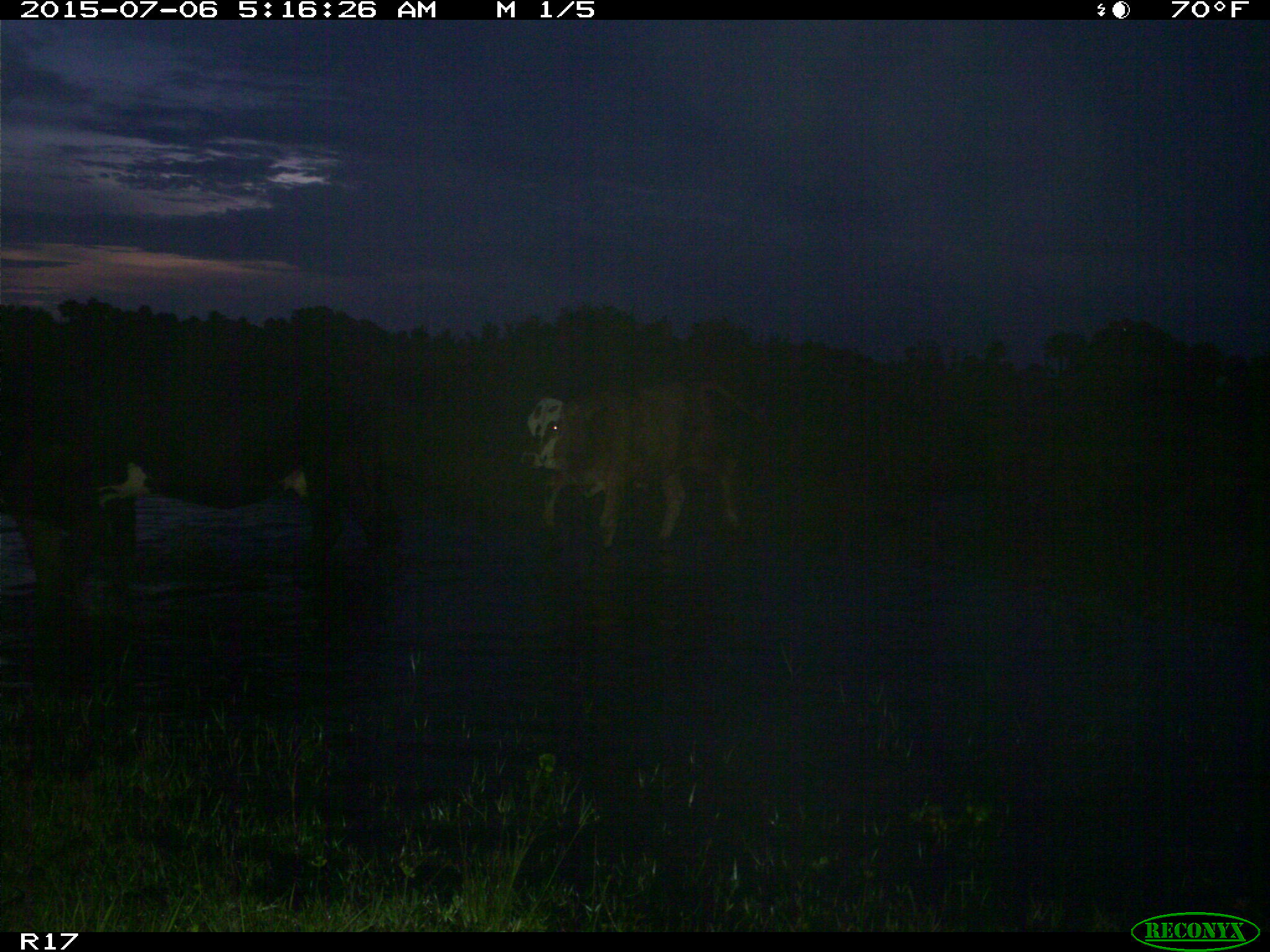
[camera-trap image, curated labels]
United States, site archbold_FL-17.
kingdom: Animalia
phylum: Chordata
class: Mammalia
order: Artiodactyla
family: Bovidae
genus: Bos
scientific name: Bos taurus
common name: domestic cow